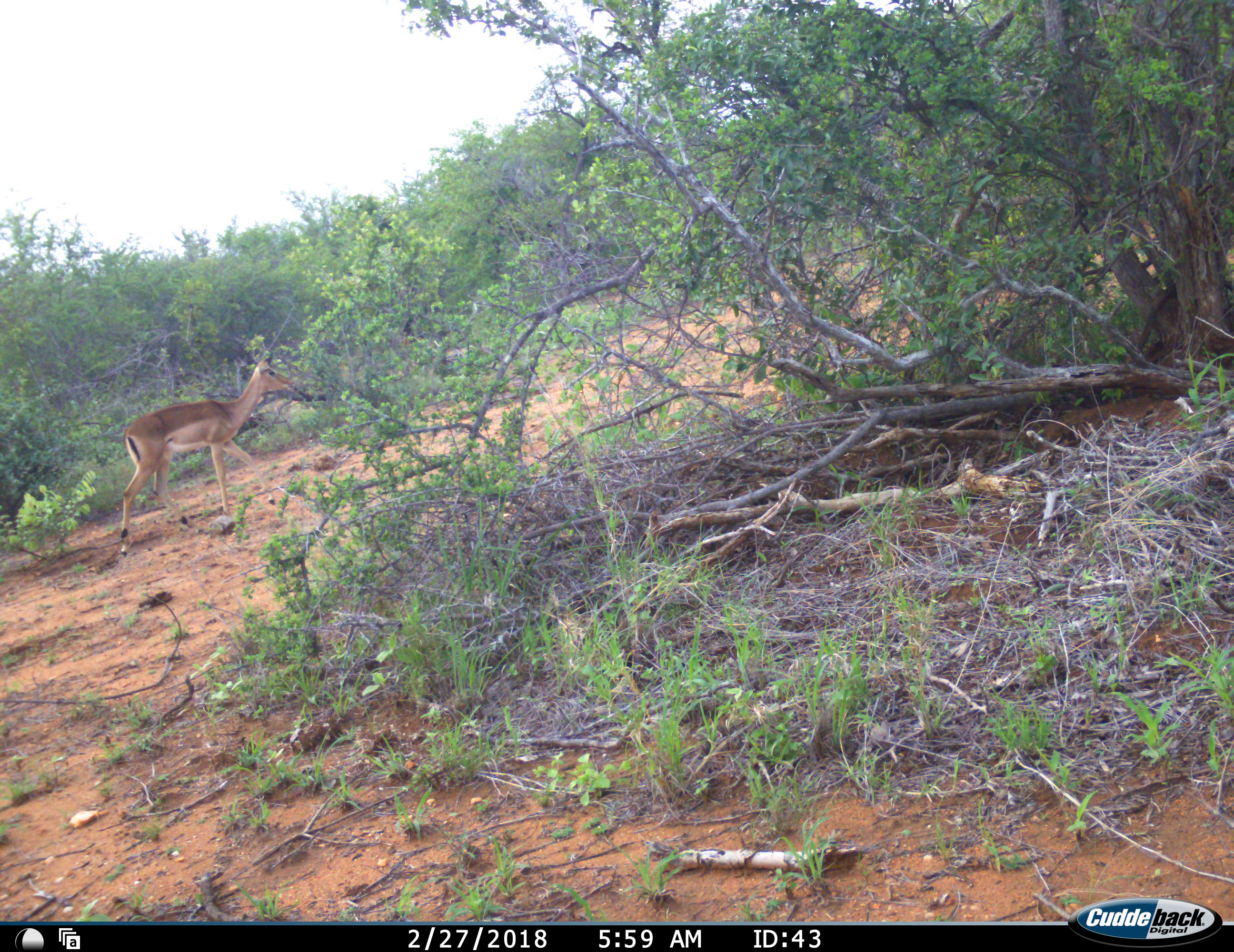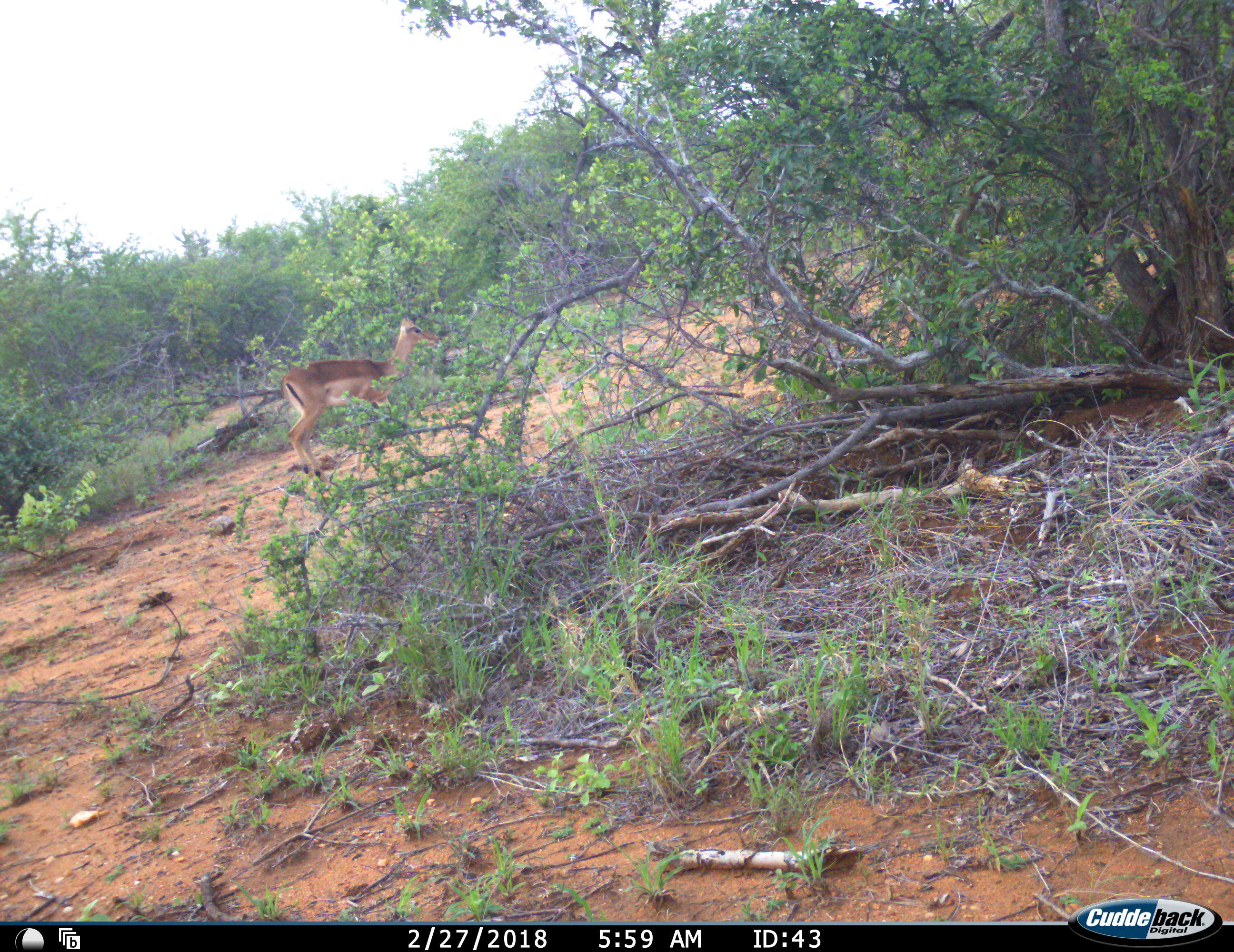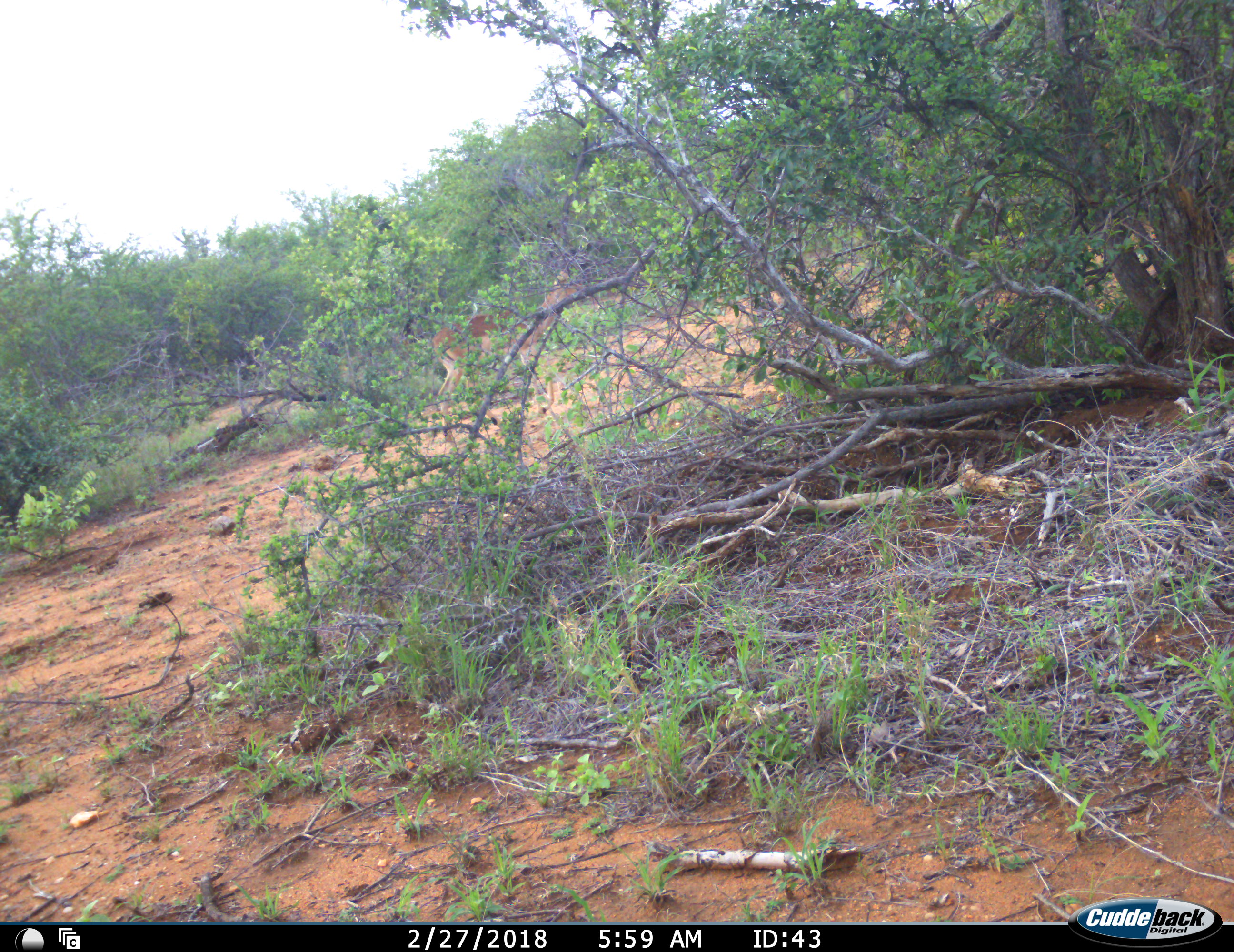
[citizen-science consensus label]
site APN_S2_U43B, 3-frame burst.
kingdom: Animalia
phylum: Chordata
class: Mammalia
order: Artiodactyla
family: Bovidae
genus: Aepyceros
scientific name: Aepyceros melampus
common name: impala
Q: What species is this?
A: Impala (Aepyceros melampus).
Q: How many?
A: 1.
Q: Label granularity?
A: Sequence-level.